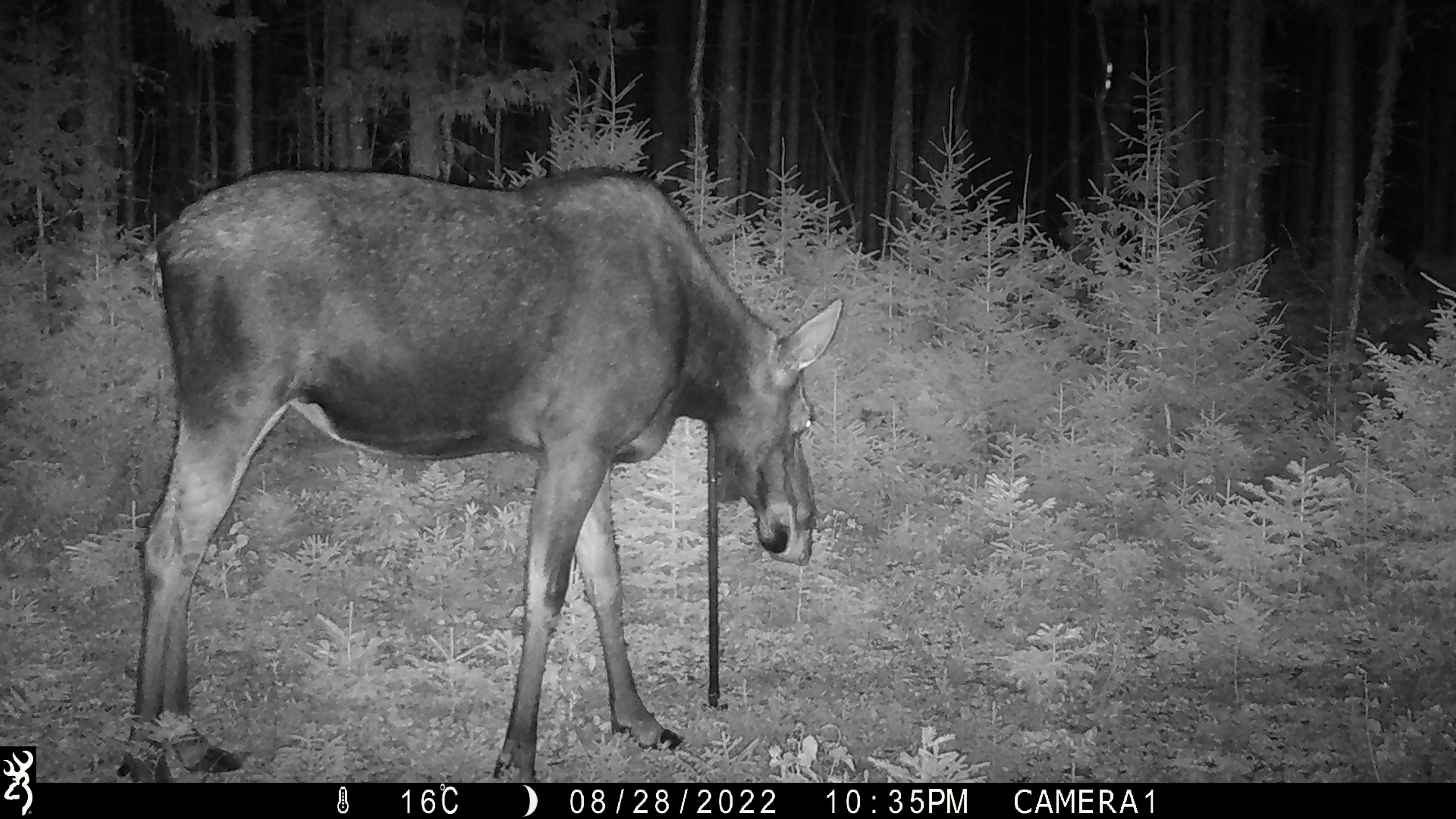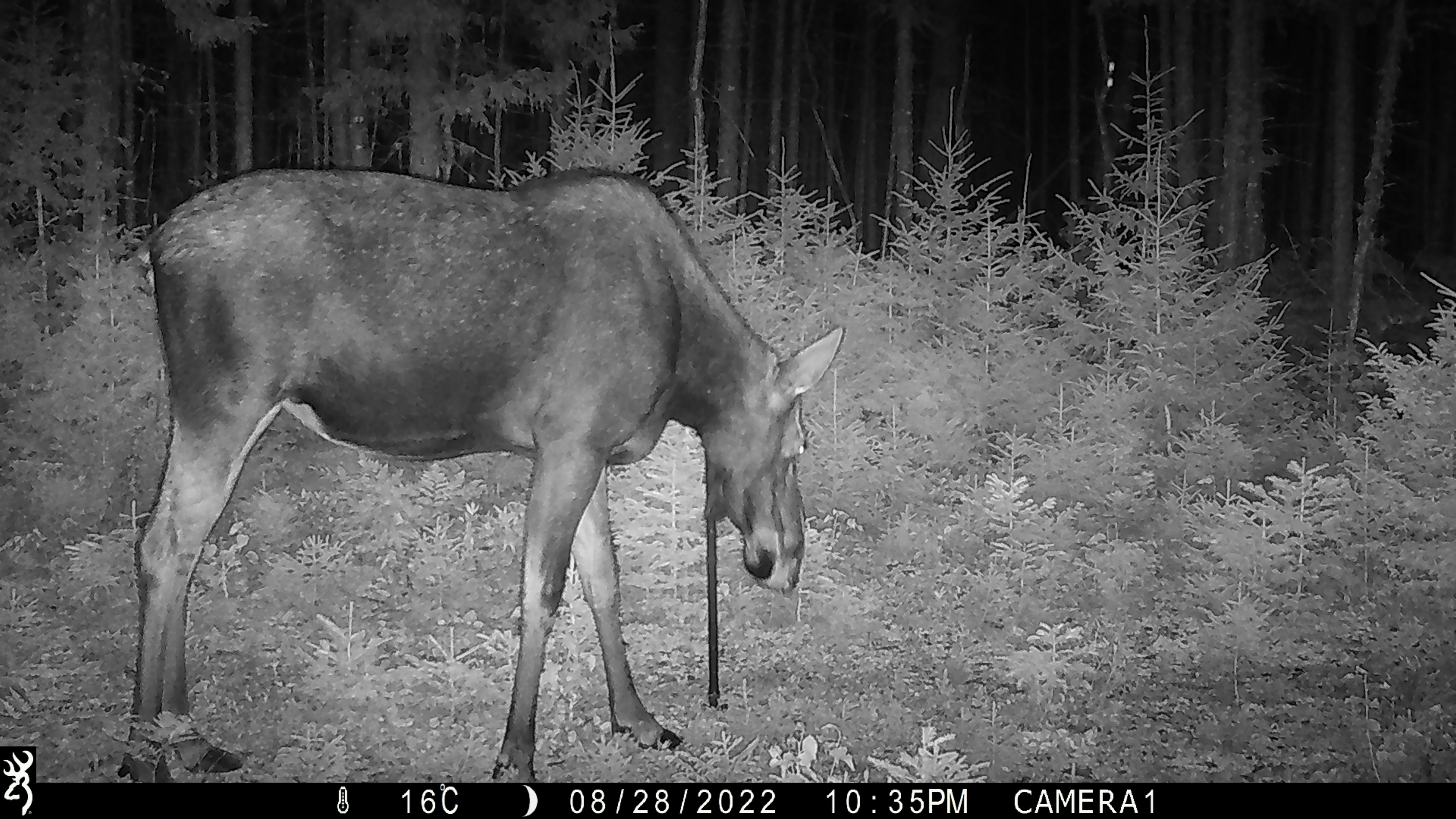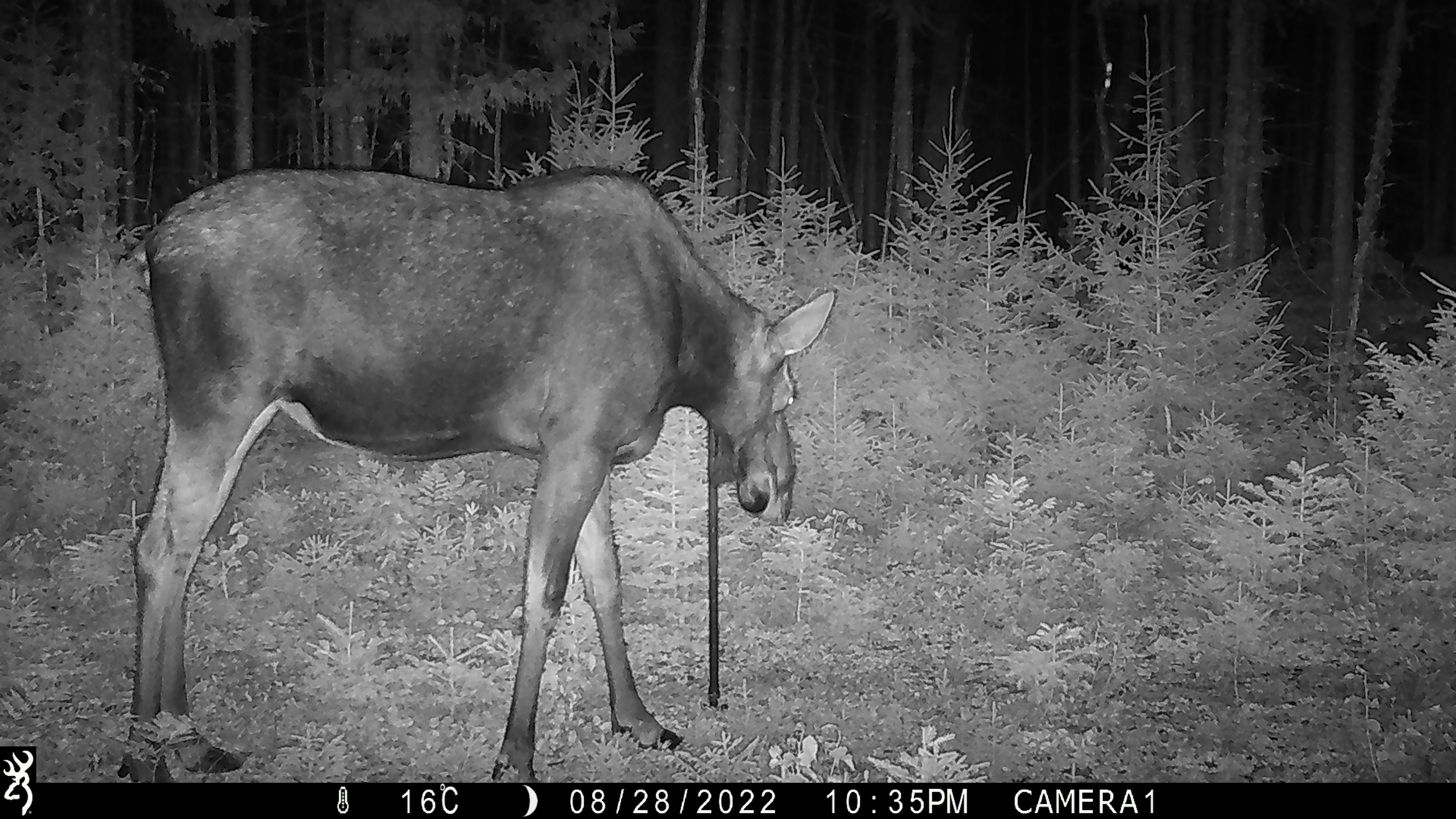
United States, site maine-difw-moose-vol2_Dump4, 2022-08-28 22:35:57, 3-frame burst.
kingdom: Animalia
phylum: Chordata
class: Mammalia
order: Artiodactyla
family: Cervidae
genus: Alces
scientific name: Alces alces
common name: moose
Moose (Alces alces).